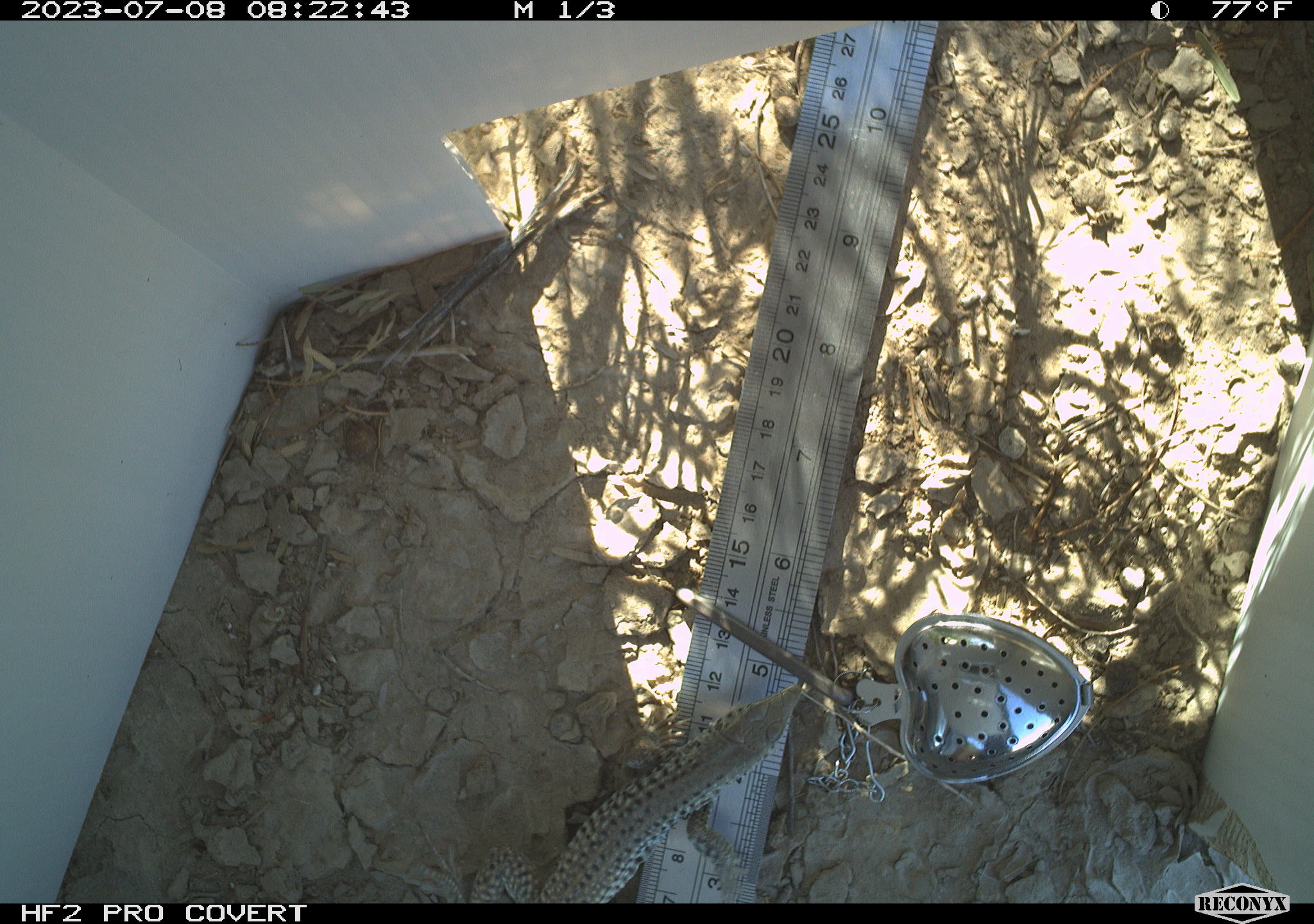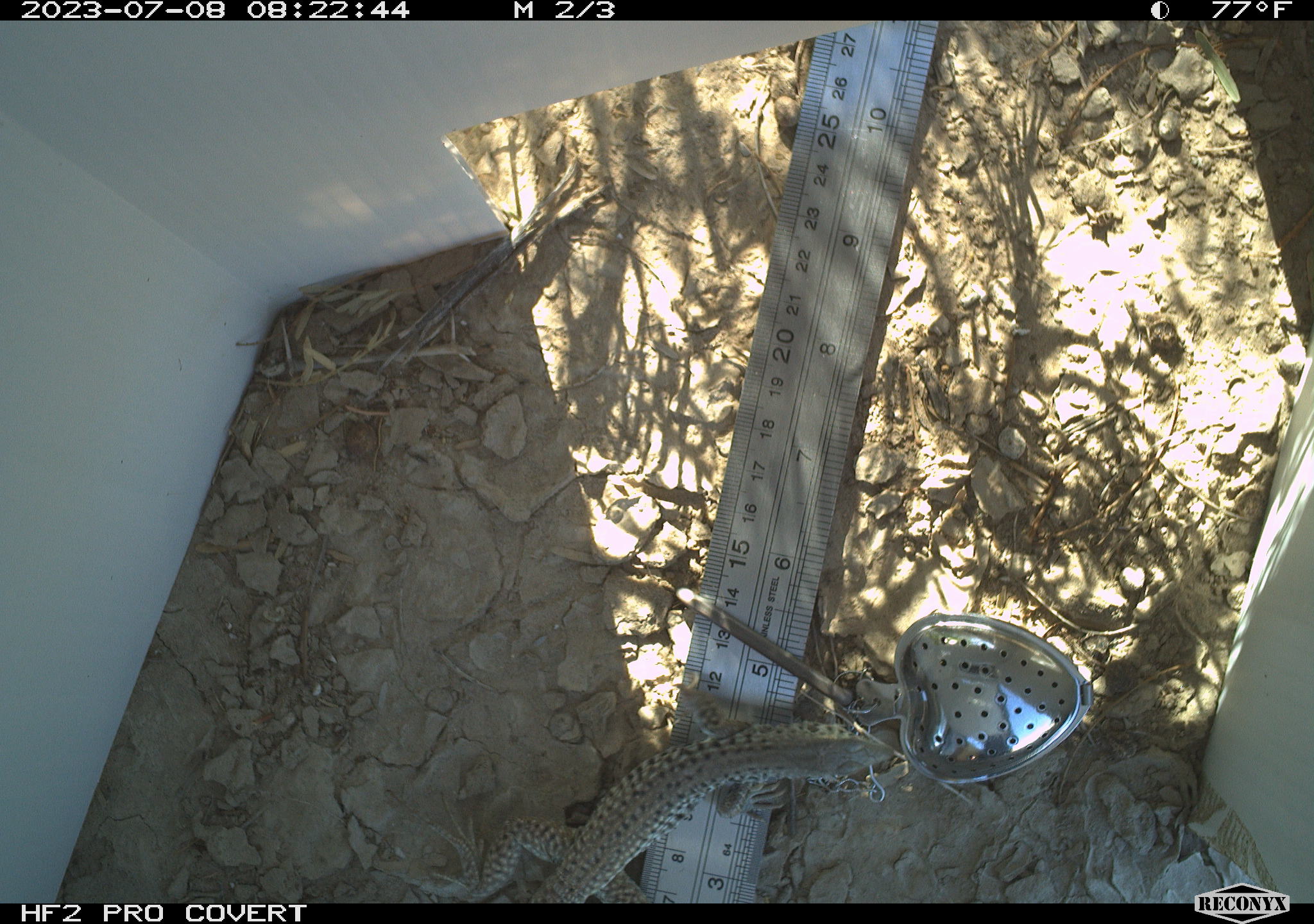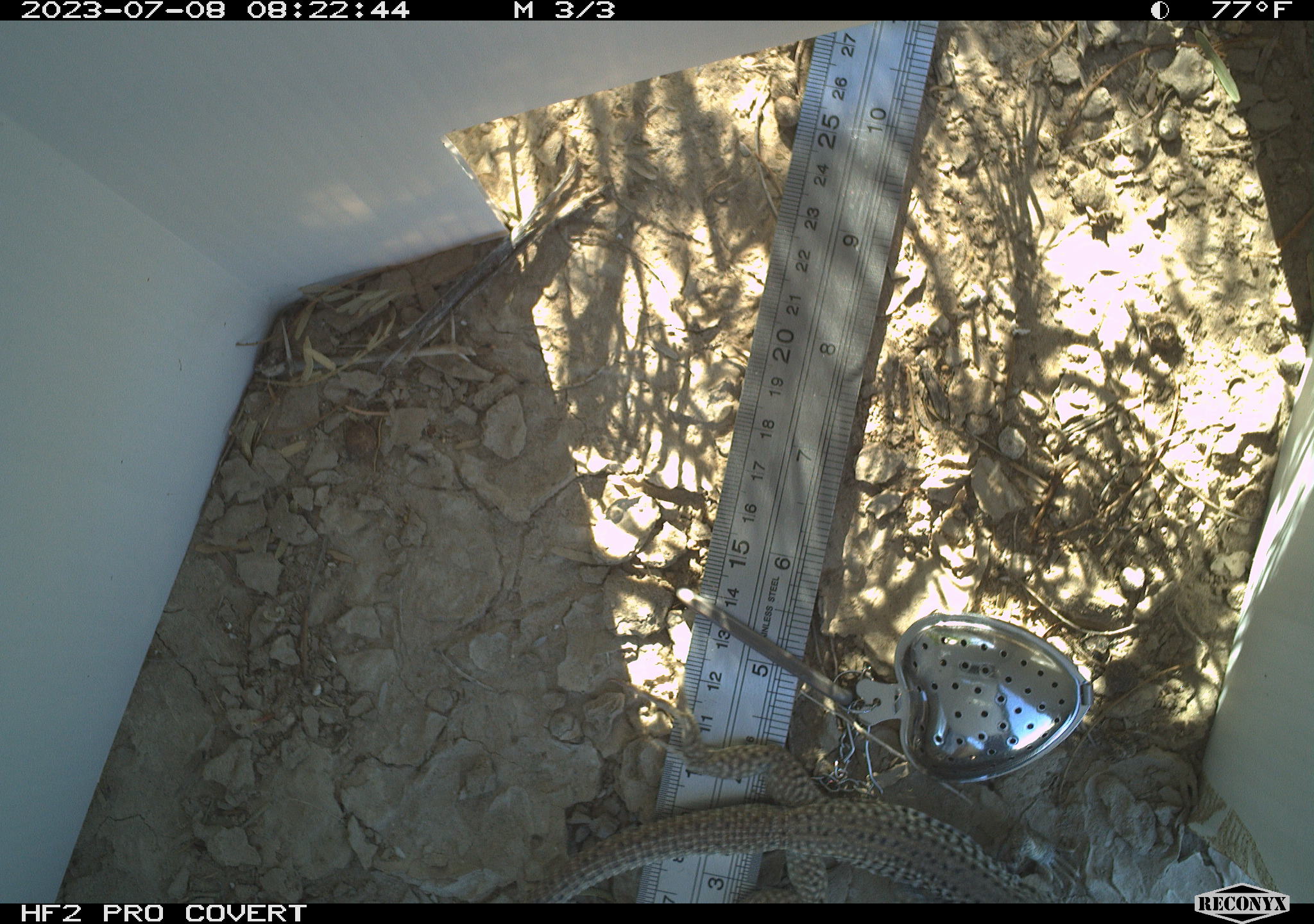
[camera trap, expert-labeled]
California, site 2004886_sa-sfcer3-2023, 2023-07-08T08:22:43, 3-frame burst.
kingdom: Animalia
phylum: Chordata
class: Reptilia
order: Squamata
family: Teiidae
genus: Aspidoscelis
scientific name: Aspidoscelis tigris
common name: western whiptail